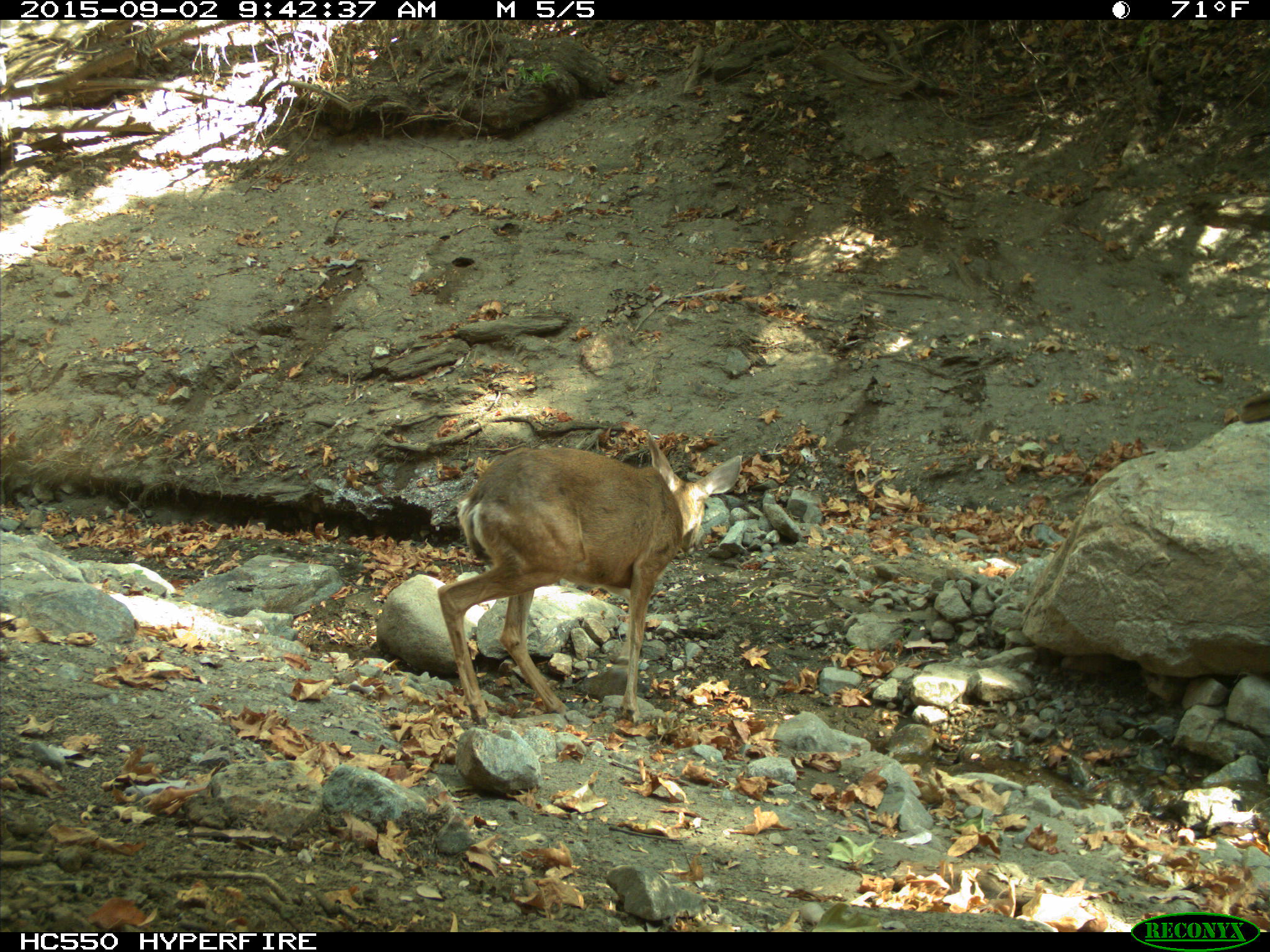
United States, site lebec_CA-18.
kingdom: Animalia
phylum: Chordata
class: Mammalia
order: Artiodactyla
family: Cervidae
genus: Odocoileus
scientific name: Odocoileus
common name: deer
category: unidentified deer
Unidentified deer (deer) (Odocoileus).